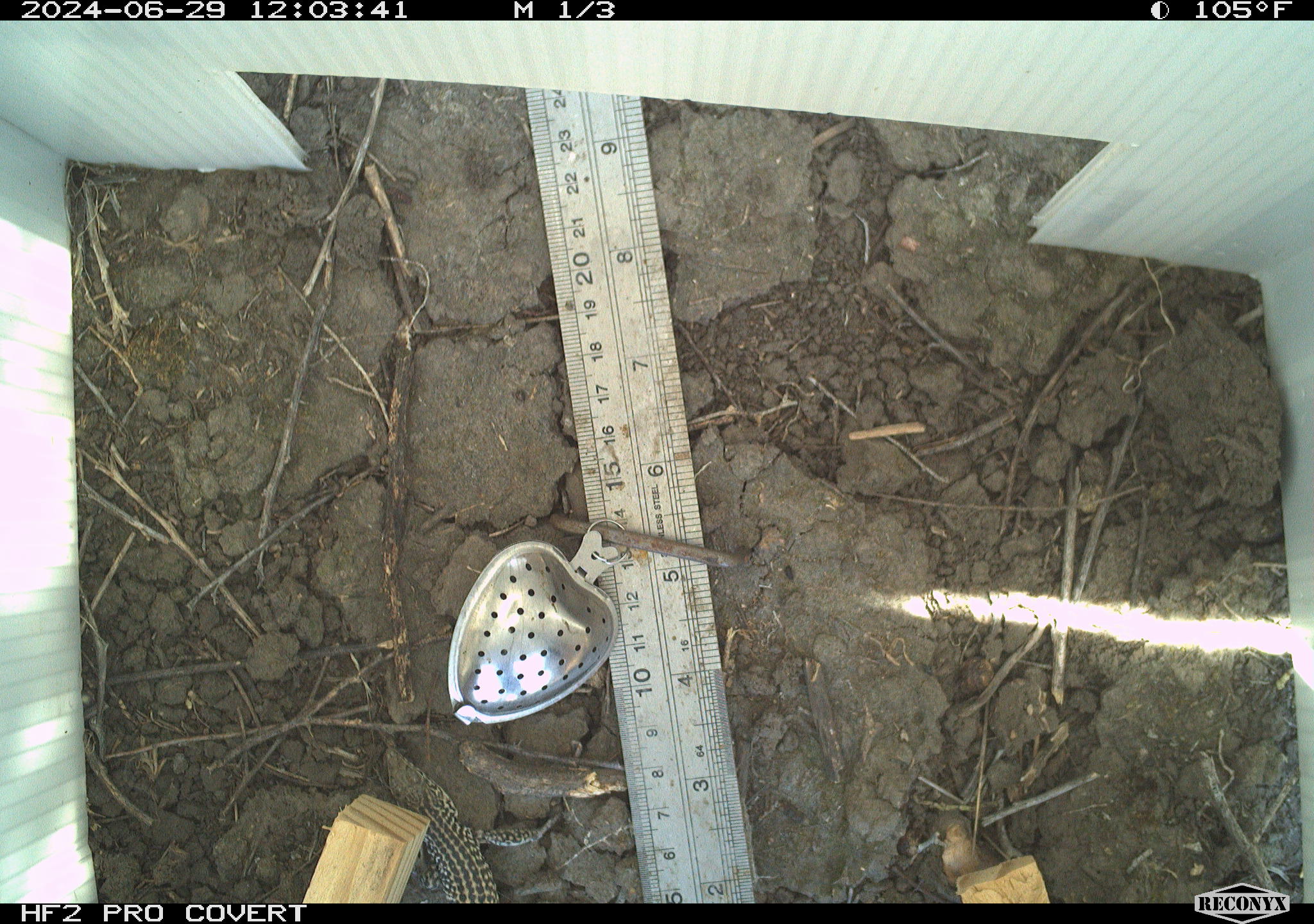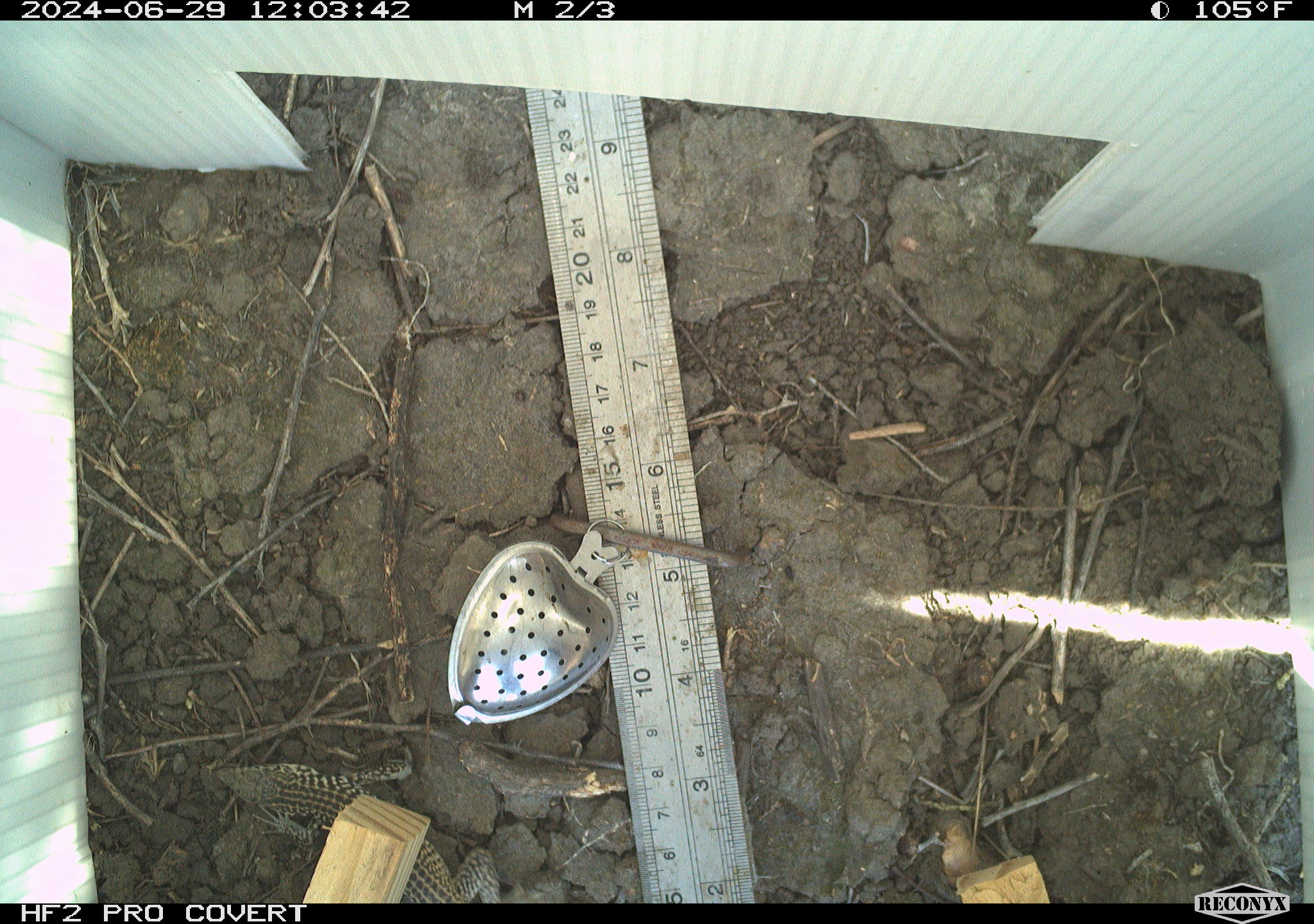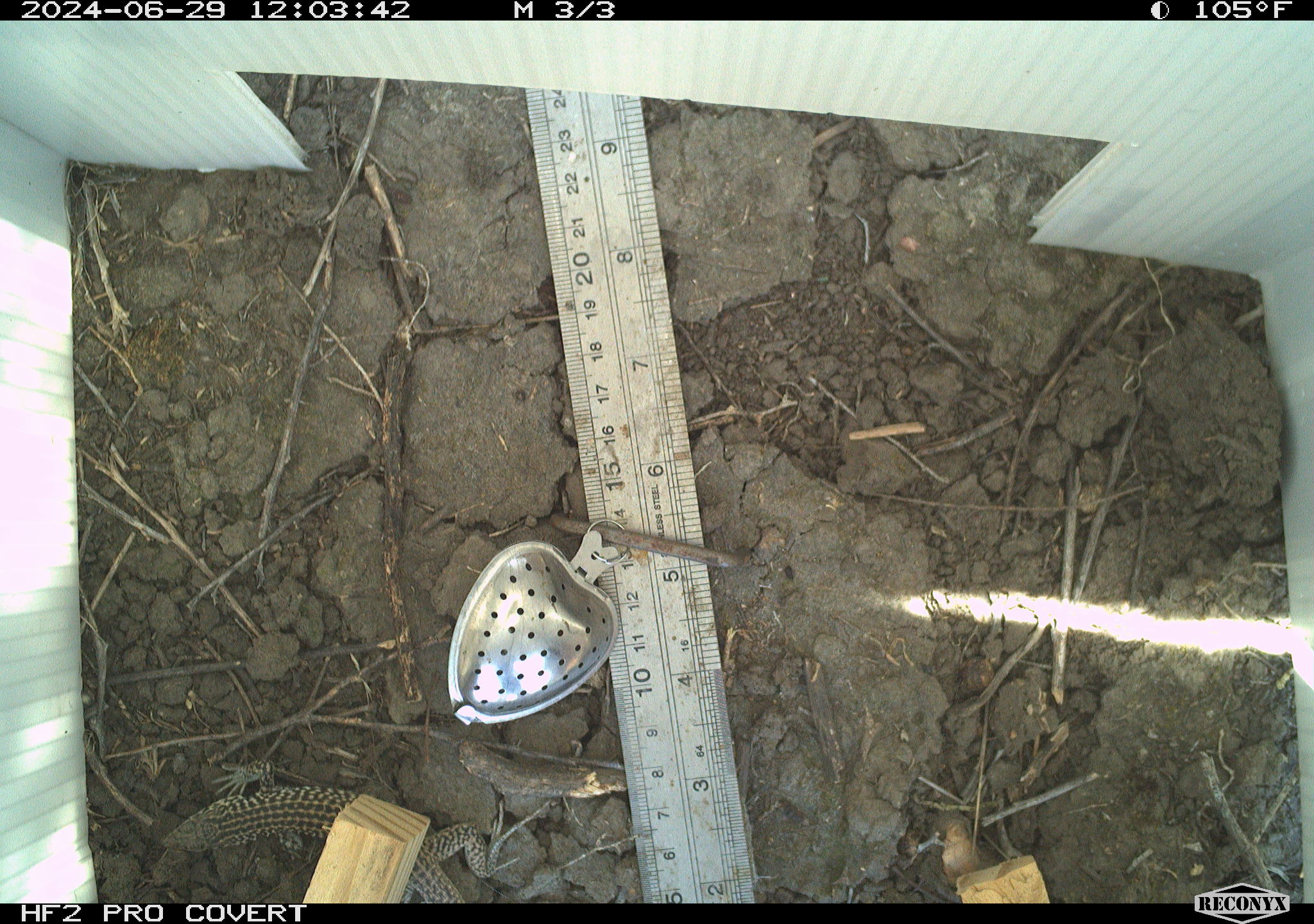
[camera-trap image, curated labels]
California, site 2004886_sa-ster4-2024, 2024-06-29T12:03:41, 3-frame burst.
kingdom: Animalia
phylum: Chordata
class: Reptilia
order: Squamata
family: Teiidae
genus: Aspidoscelis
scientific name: Aspidoscelis tigris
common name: western whiptail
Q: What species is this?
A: Western whiptail (Aspidoscelis tigris).